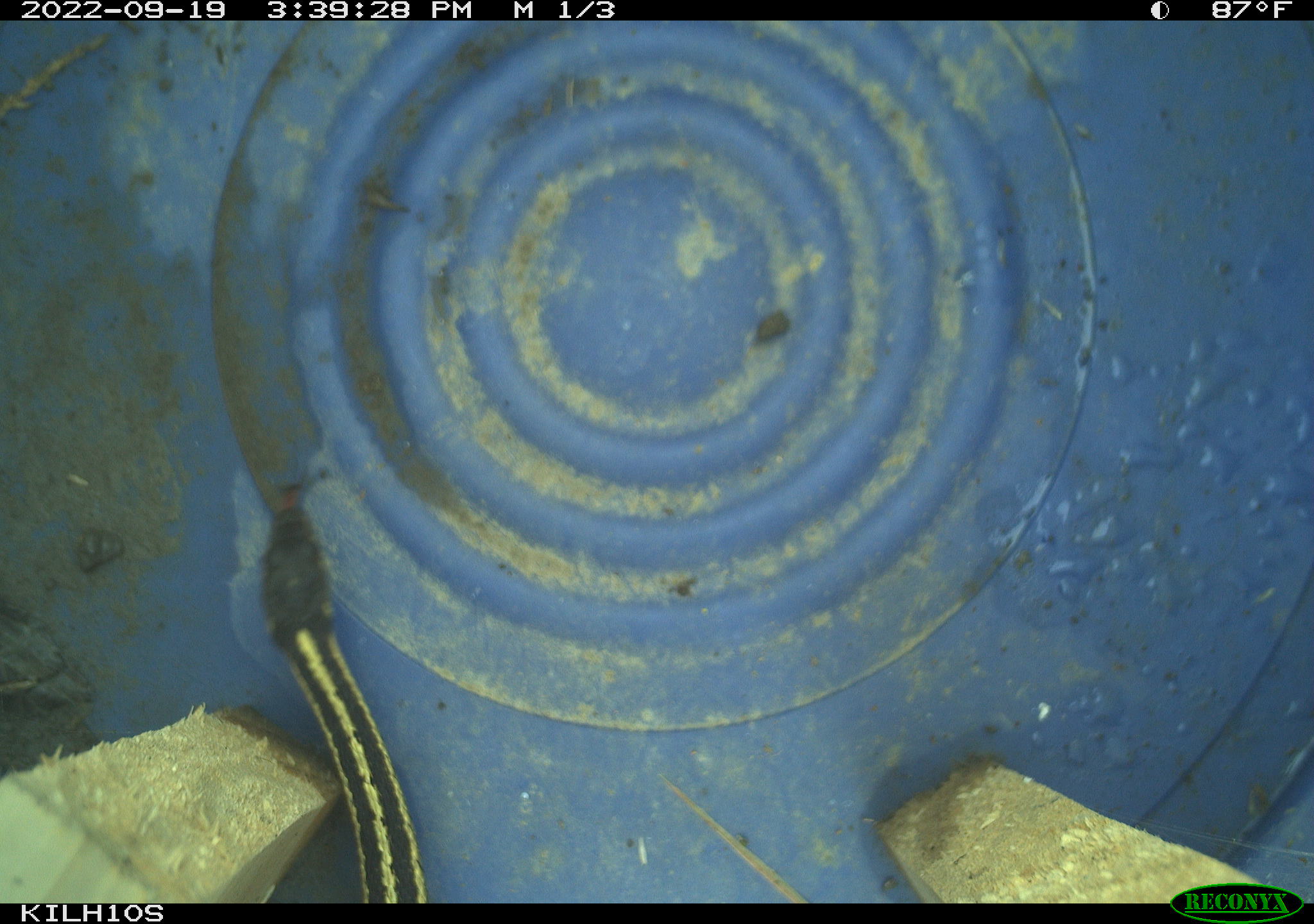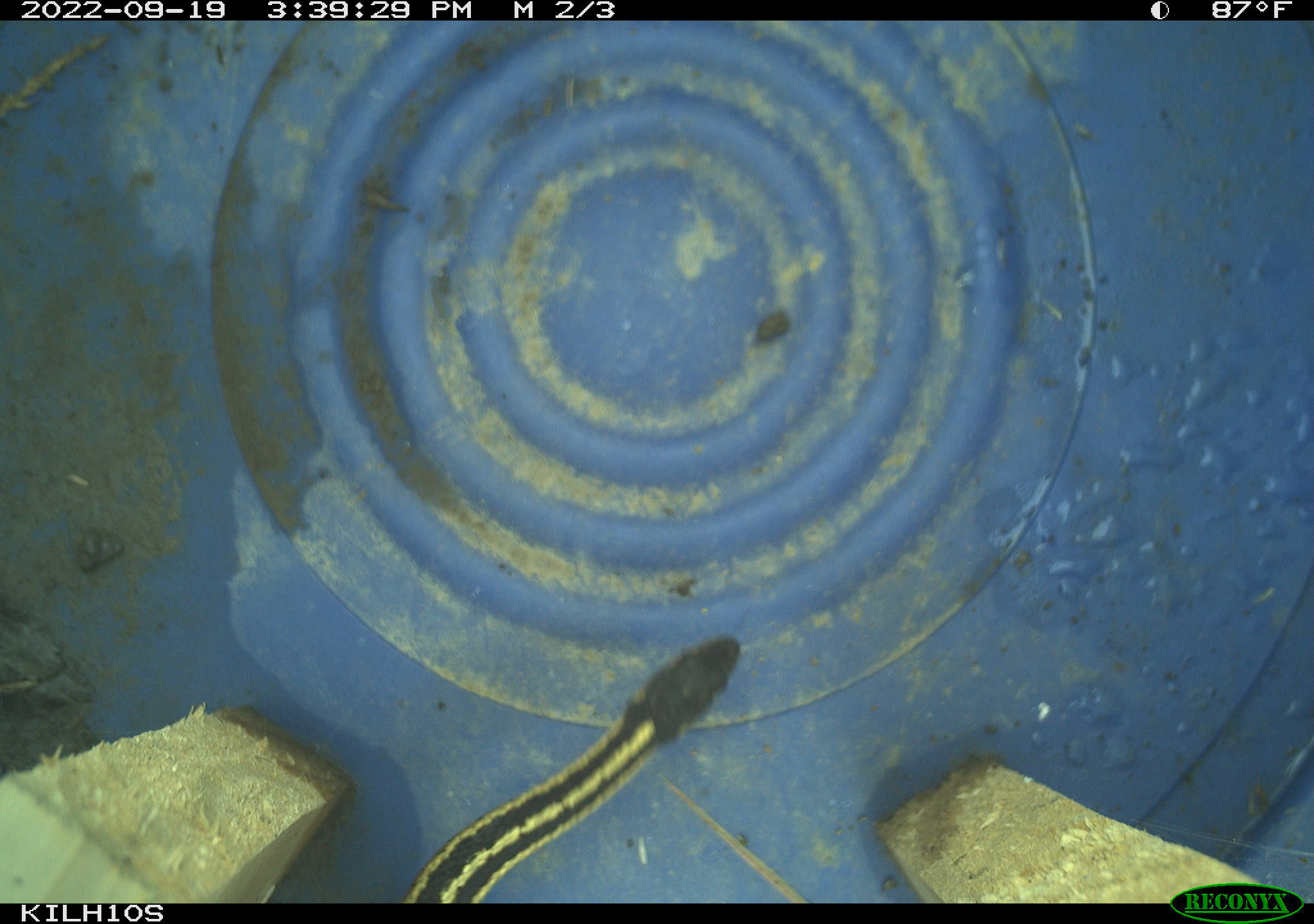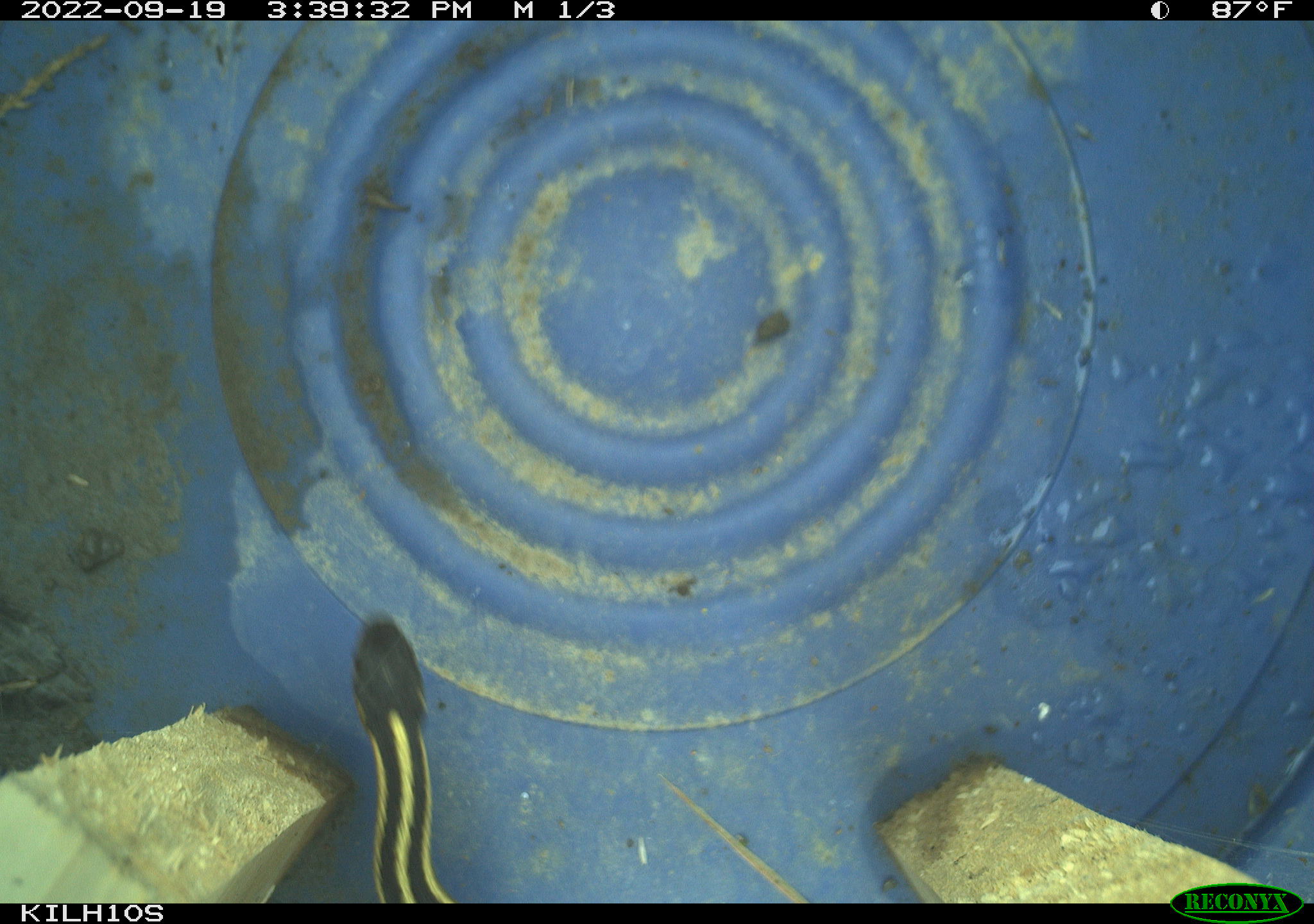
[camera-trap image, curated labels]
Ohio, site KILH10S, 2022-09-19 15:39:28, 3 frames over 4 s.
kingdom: Animalia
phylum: Chordata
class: Reptilia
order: Squamata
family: Colubridae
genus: Thamnophis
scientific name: Thamnophis sirtalis sirtalis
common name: eastern gartersnake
Eastern gartersnake (Thamnophis sirtalis sirtalis).